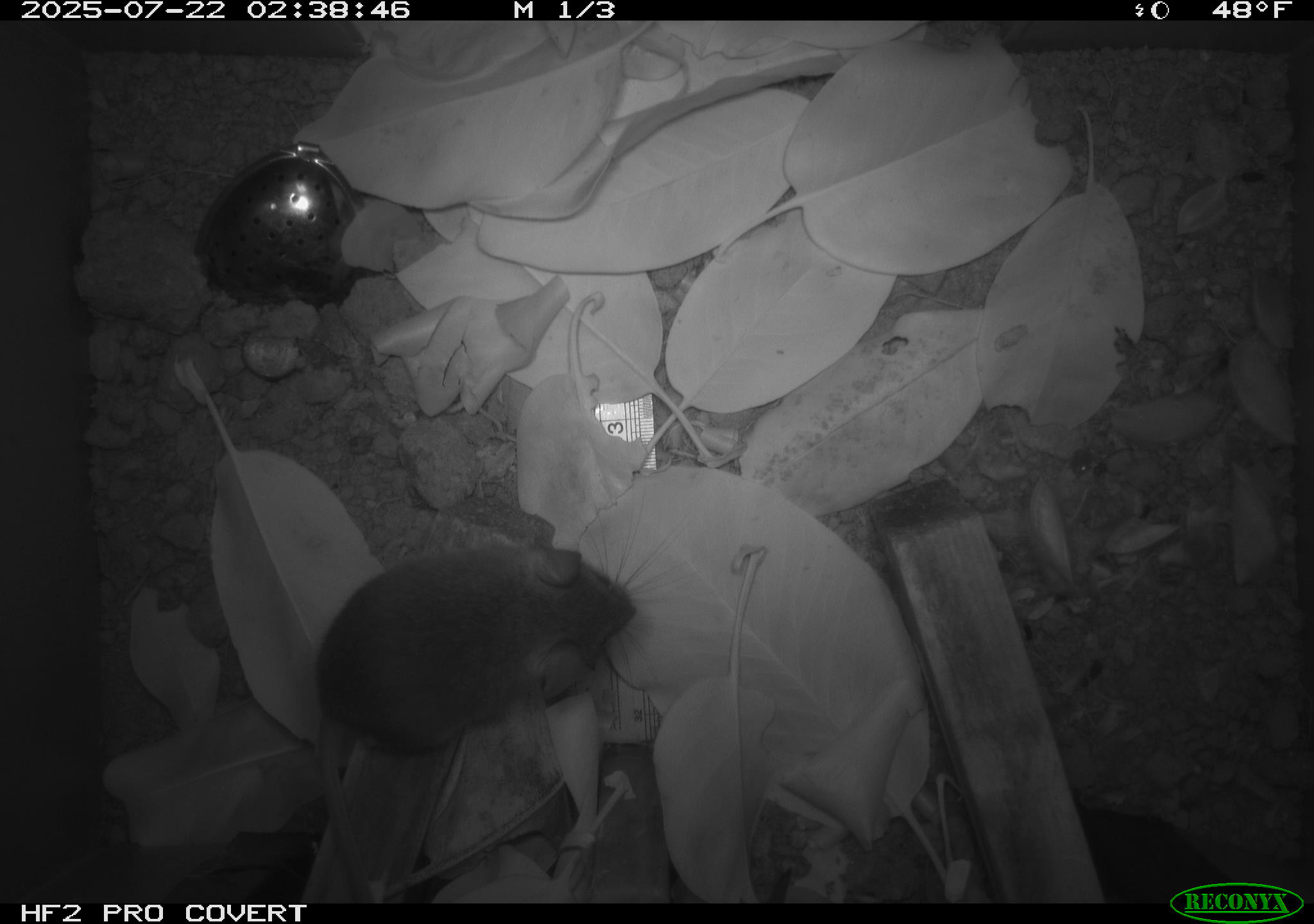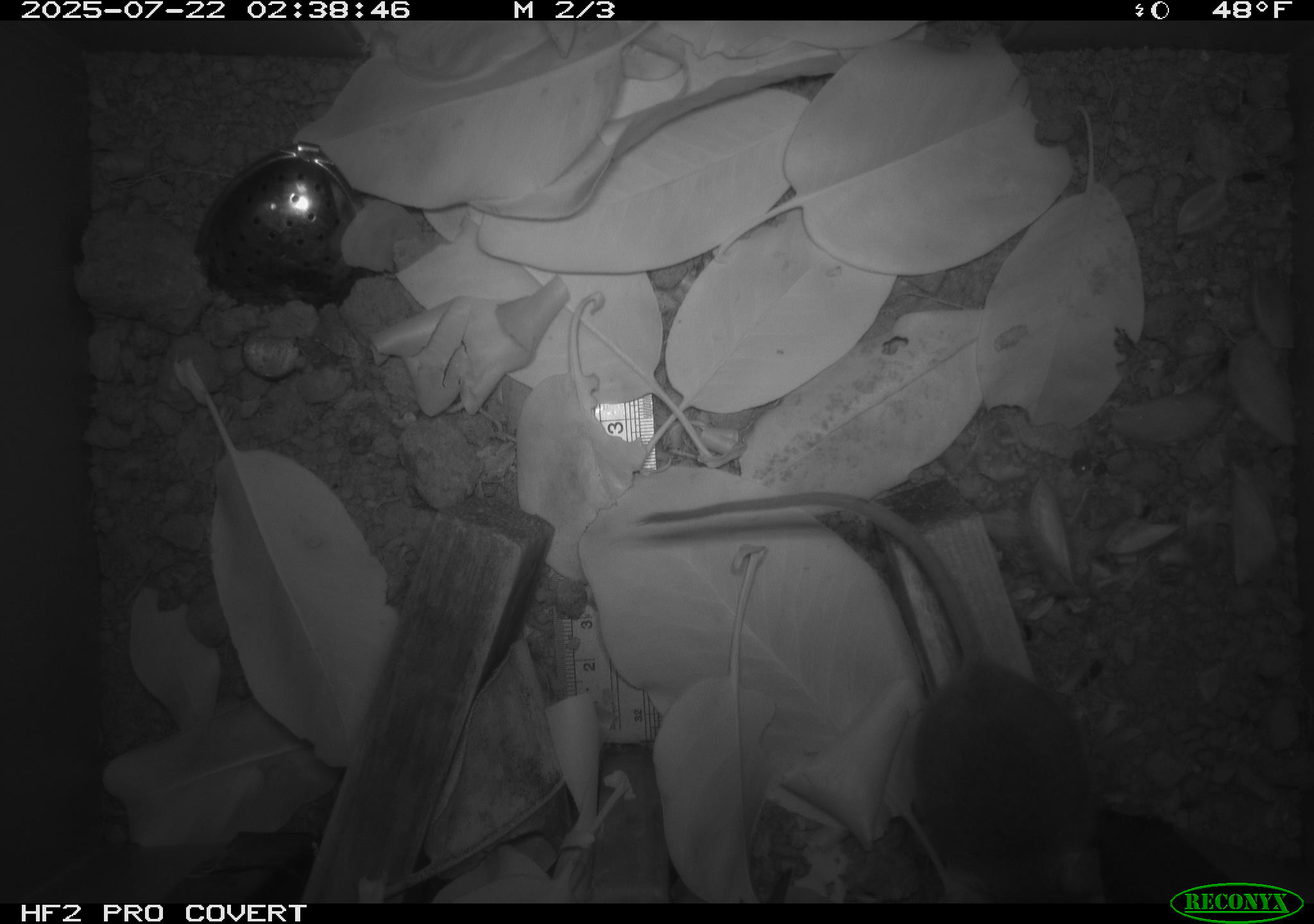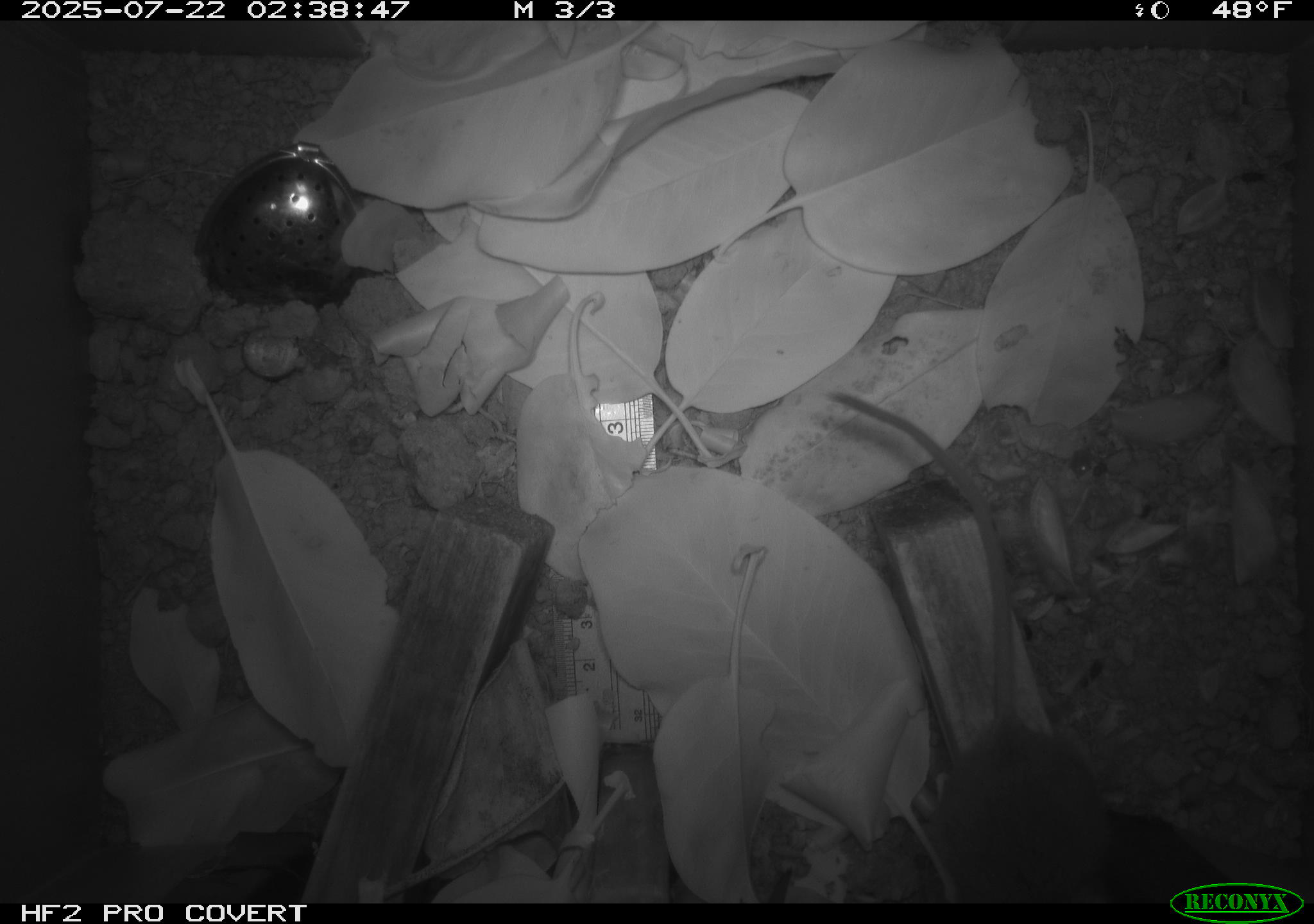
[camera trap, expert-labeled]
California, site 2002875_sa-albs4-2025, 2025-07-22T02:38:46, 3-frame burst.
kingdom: Animalia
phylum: Chordata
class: Mammalia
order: Rodentia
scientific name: Rodentia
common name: mouse species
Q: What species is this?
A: Mouse species (Rodentia).